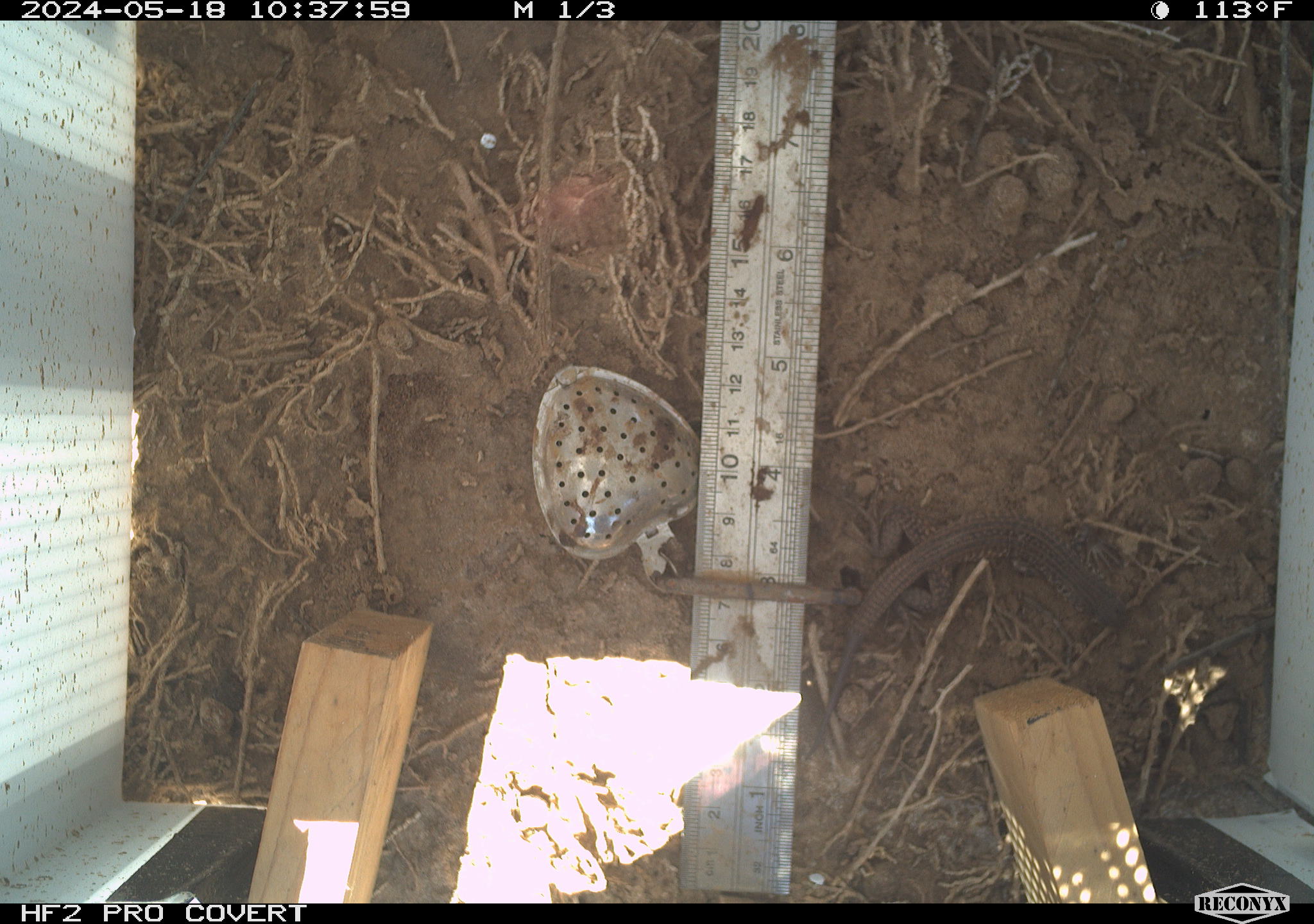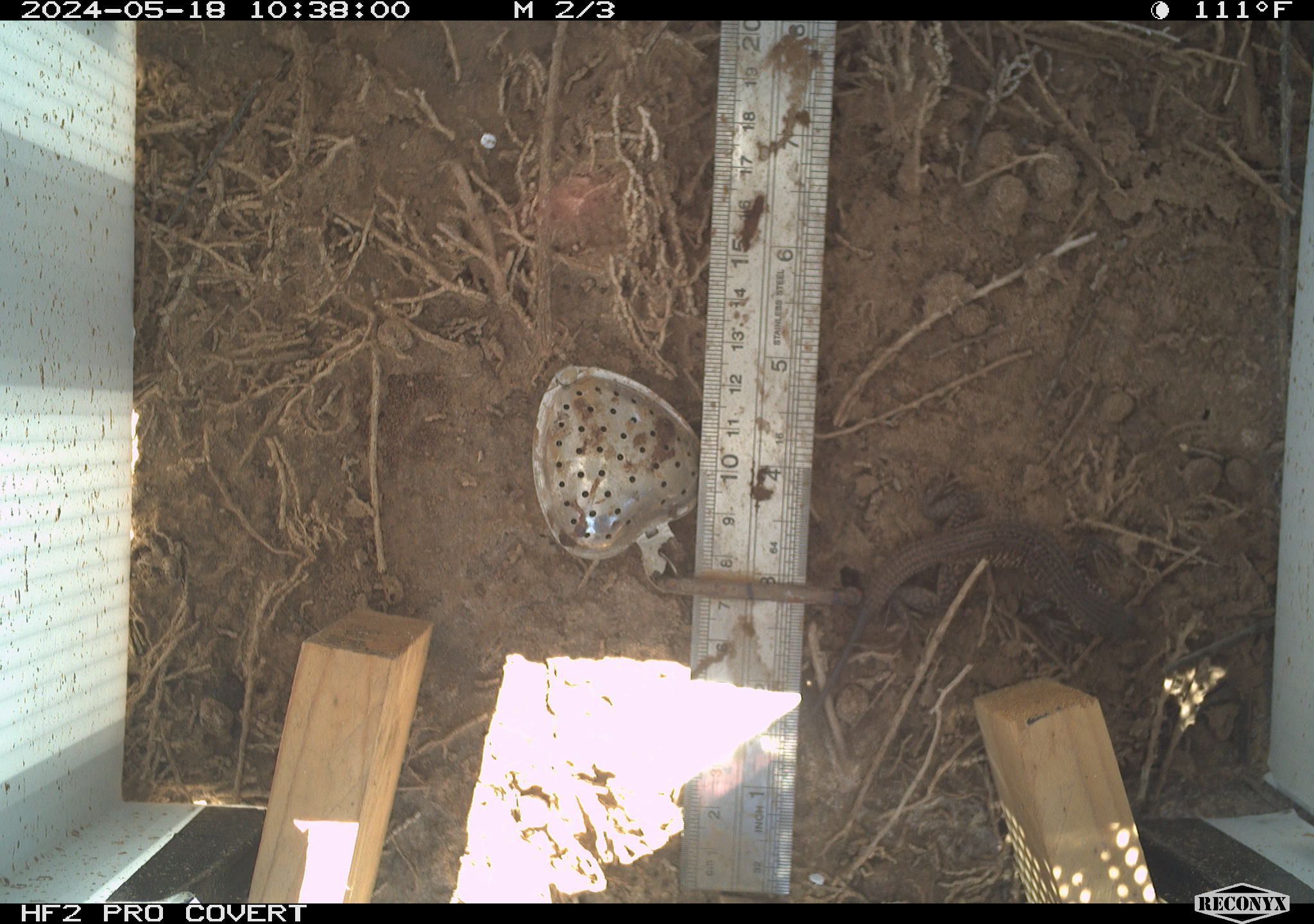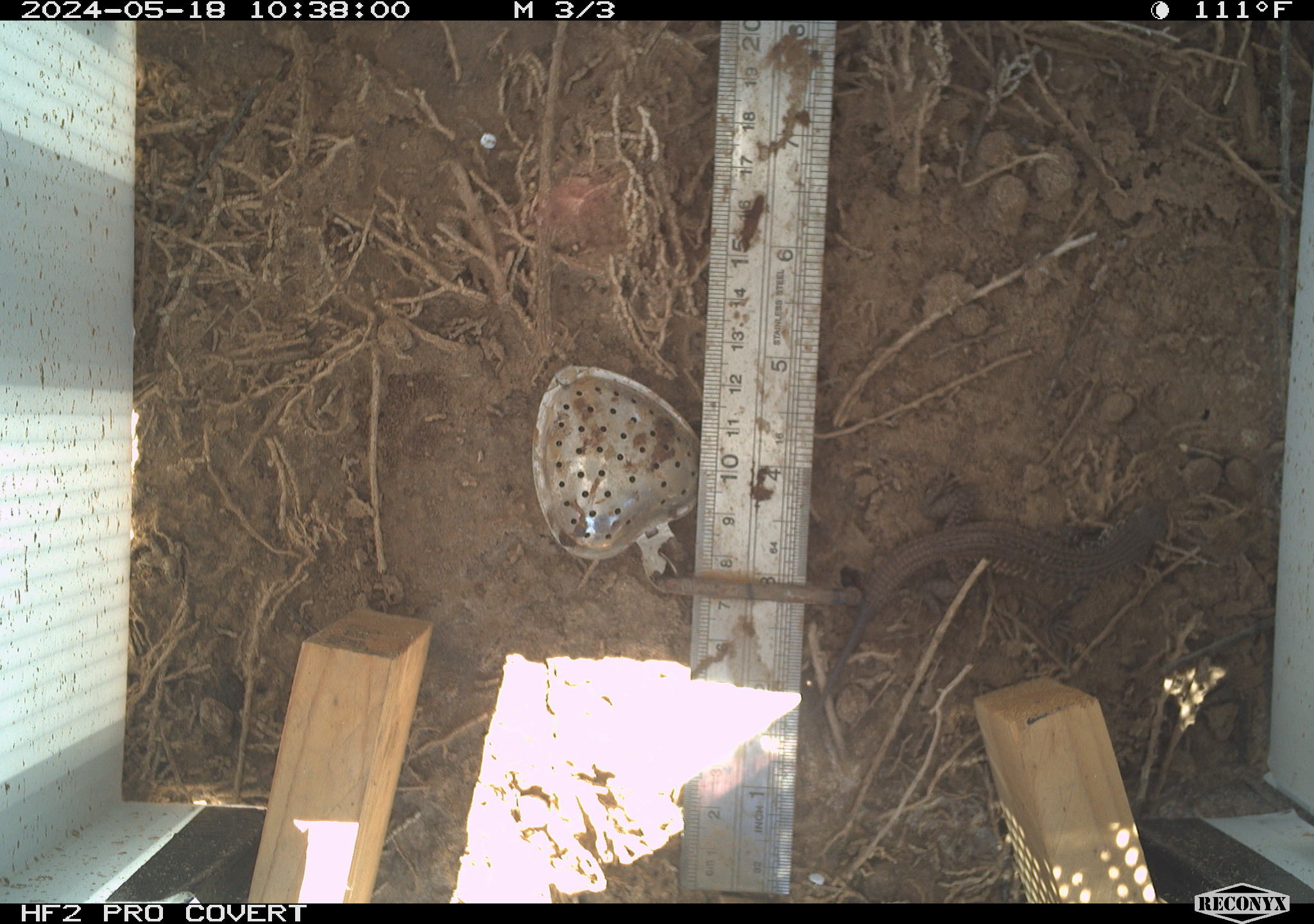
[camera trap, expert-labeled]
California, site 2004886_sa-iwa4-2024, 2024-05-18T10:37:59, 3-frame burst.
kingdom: Animalia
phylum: Chordata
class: Reptilia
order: Squamata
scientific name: Squamata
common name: lizards and snakes